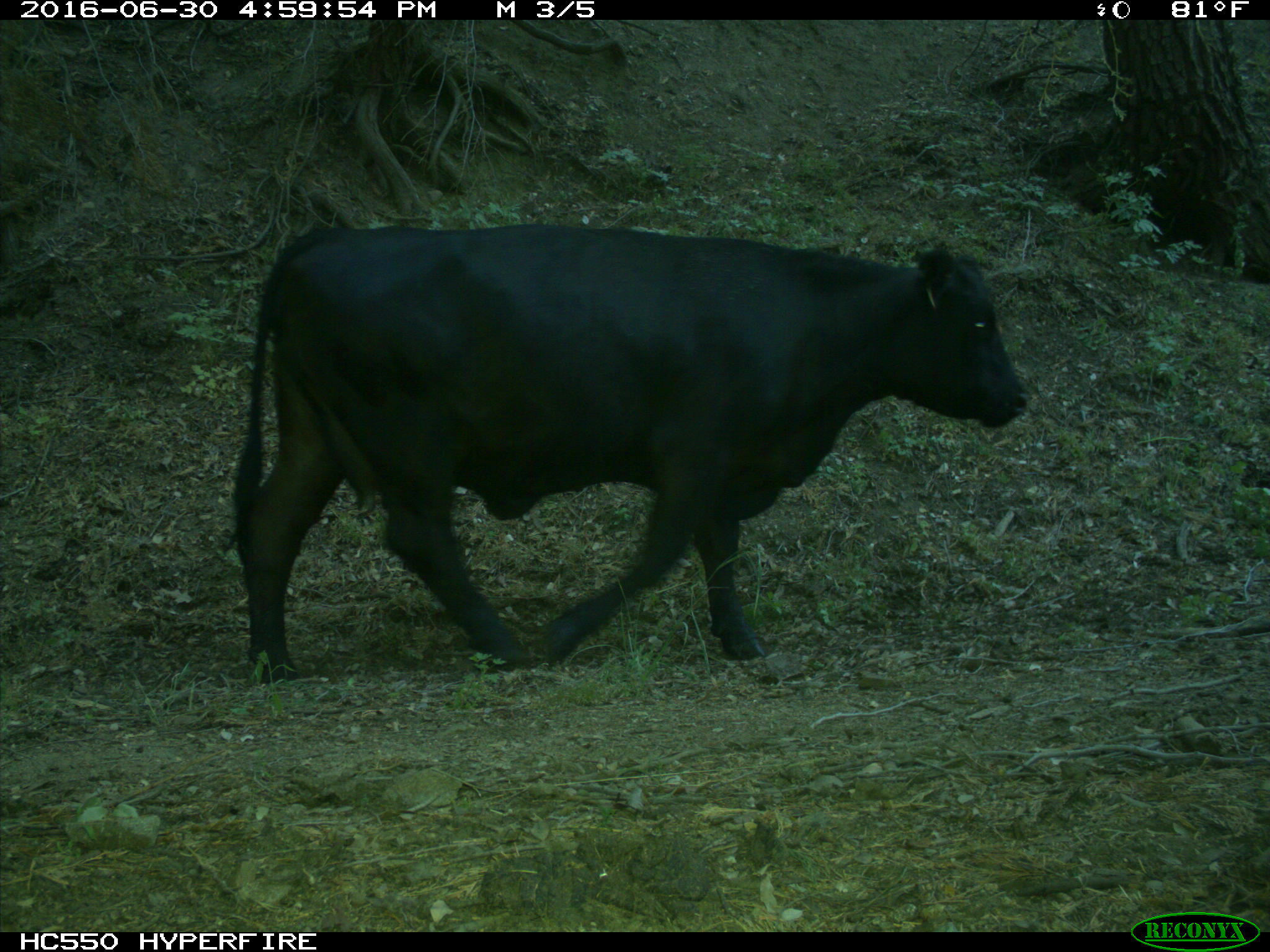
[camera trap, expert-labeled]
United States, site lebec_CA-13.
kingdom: Animalia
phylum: Chordata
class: Mammalia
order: Artiodactyla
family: Bovidae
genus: Bos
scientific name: Bos taurus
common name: domestic cow